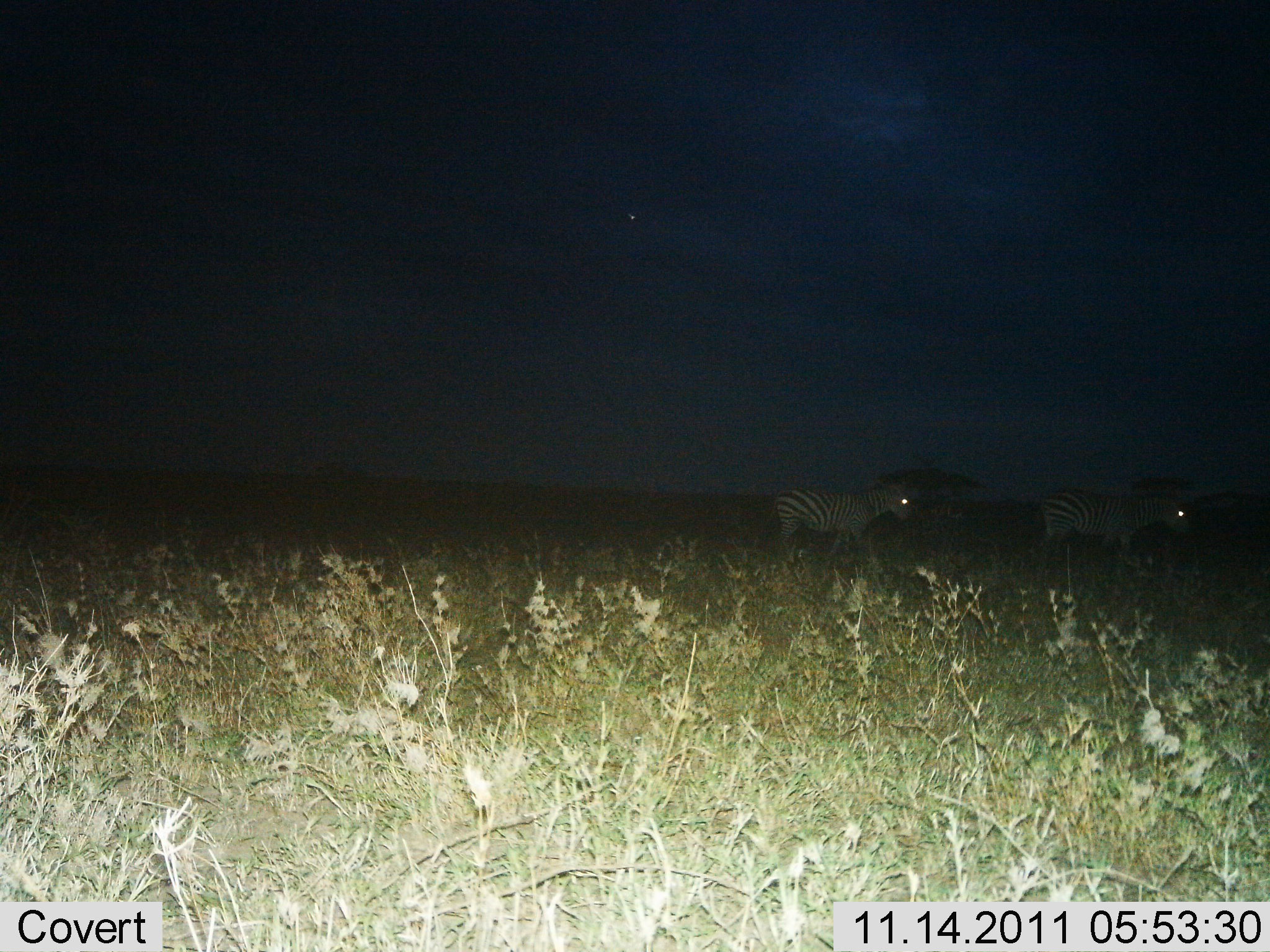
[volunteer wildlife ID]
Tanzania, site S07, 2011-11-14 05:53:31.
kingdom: Animalia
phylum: Chordata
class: Mammalia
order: Perissodactyla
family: Equidae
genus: Equus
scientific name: Equus quagga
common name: plains zebra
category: zebra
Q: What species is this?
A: Zebra (plains zebra) (Equus quagga).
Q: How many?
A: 2.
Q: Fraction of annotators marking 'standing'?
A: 10%.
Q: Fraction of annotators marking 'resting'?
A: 0%.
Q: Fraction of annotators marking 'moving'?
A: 80%.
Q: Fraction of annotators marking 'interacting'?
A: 0%.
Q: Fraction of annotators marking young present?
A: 0%.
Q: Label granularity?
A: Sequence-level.